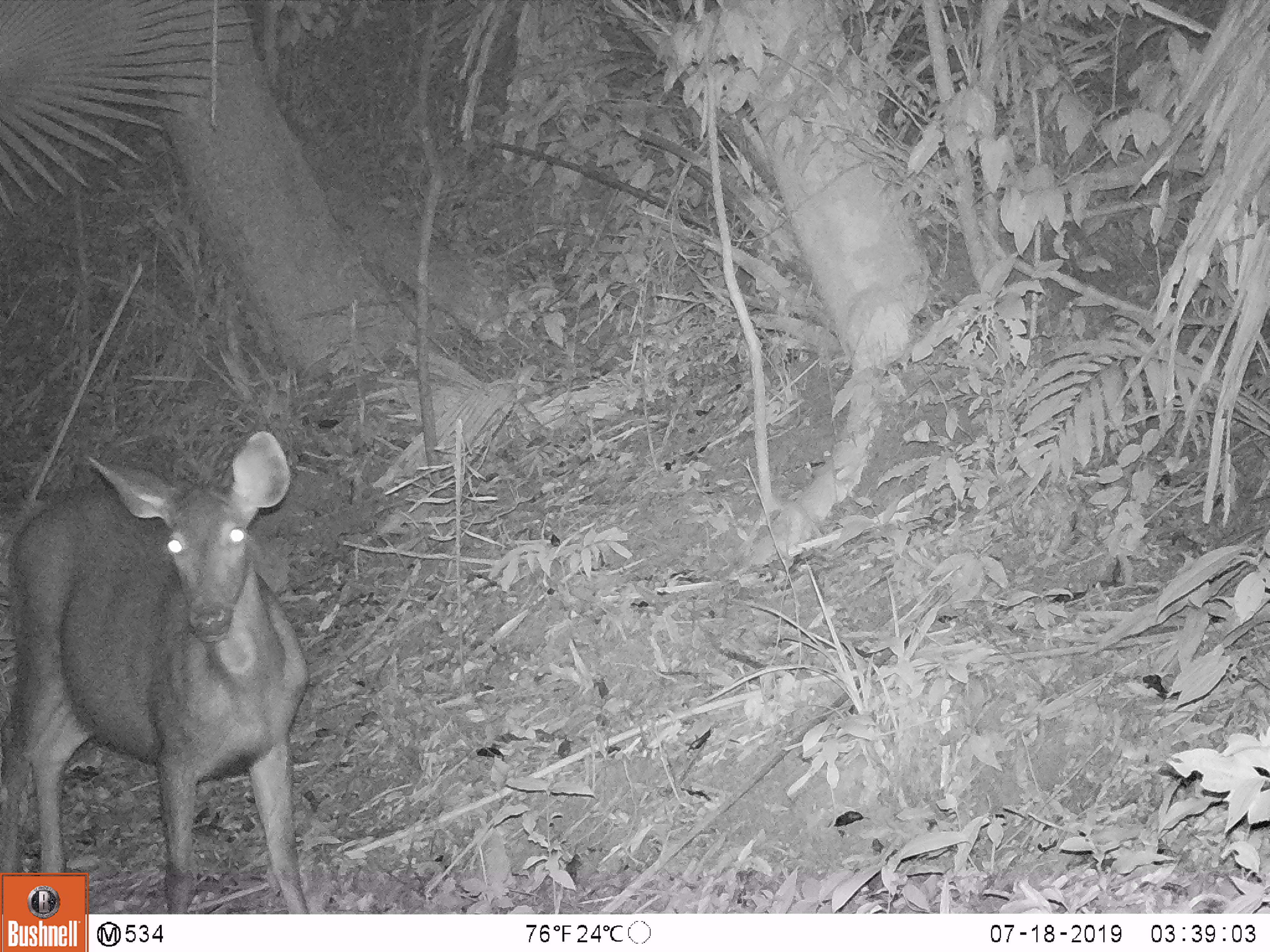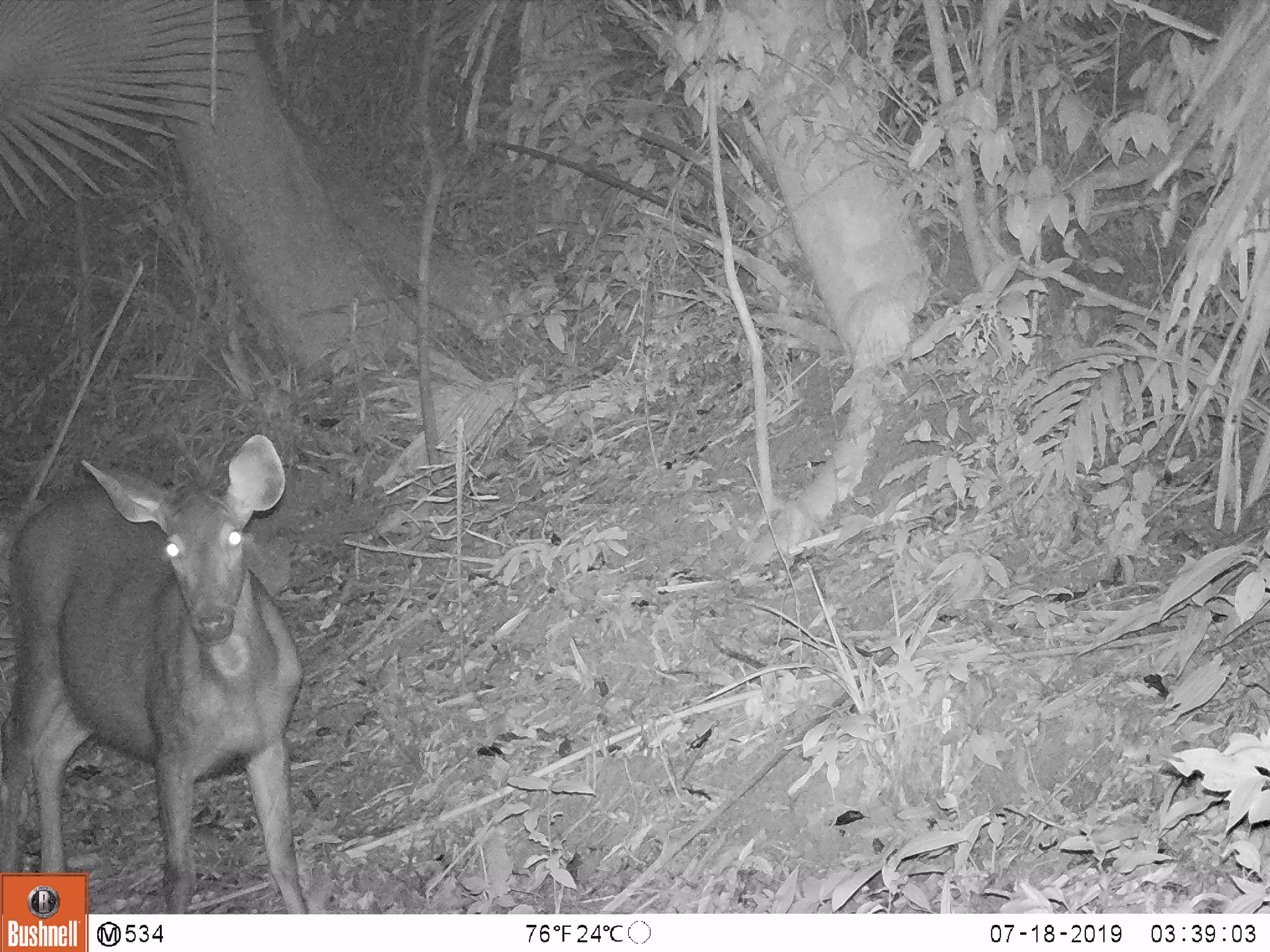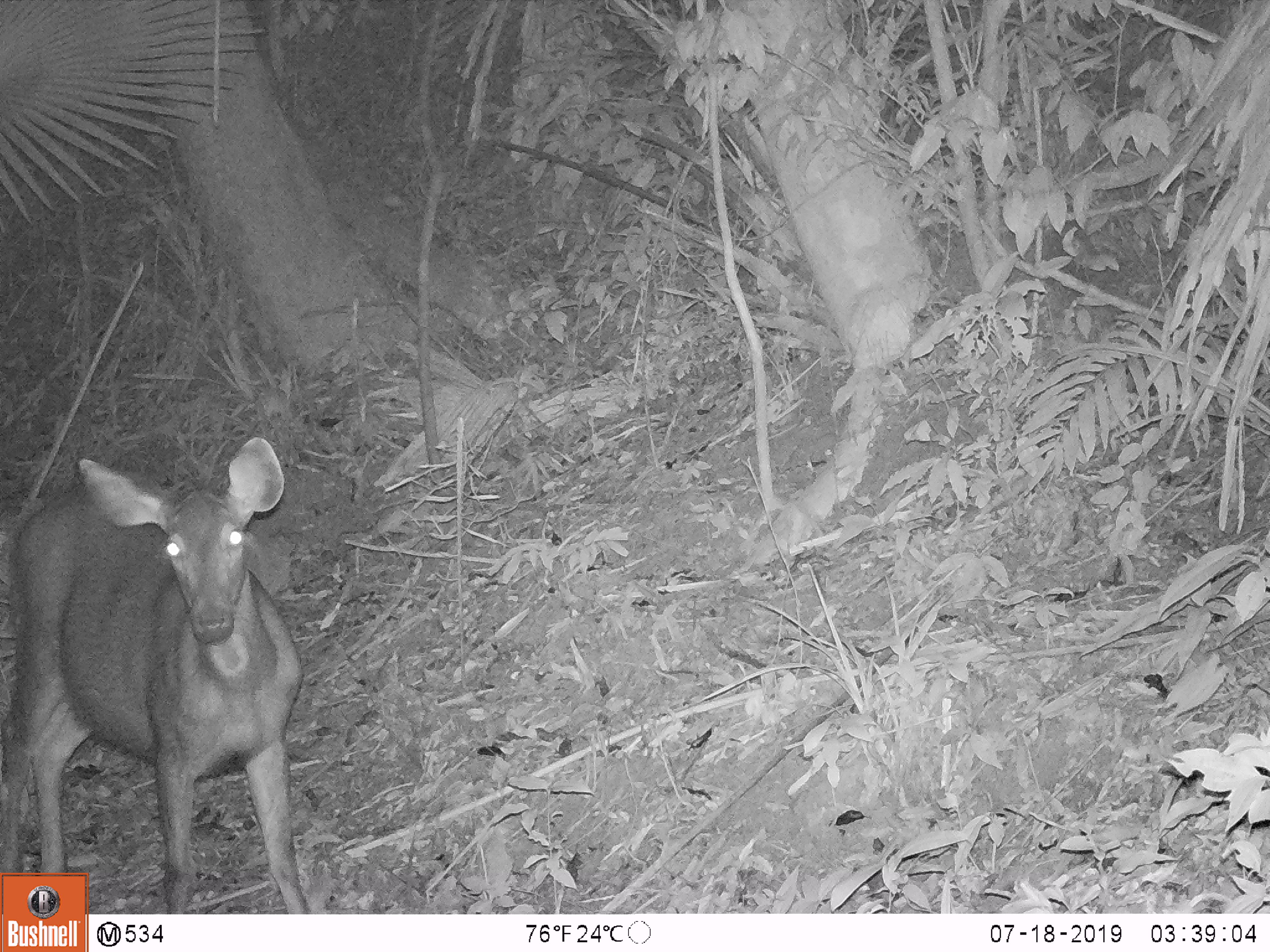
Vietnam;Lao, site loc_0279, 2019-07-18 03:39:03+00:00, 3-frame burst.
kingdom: Animalia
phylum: Chordata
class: Mammalia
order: Artiodactyla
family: Cervidae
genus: Rusa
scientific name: Rusa unicolor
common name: sambar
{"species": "sambar (Rusa unicolor)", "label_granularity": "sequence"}